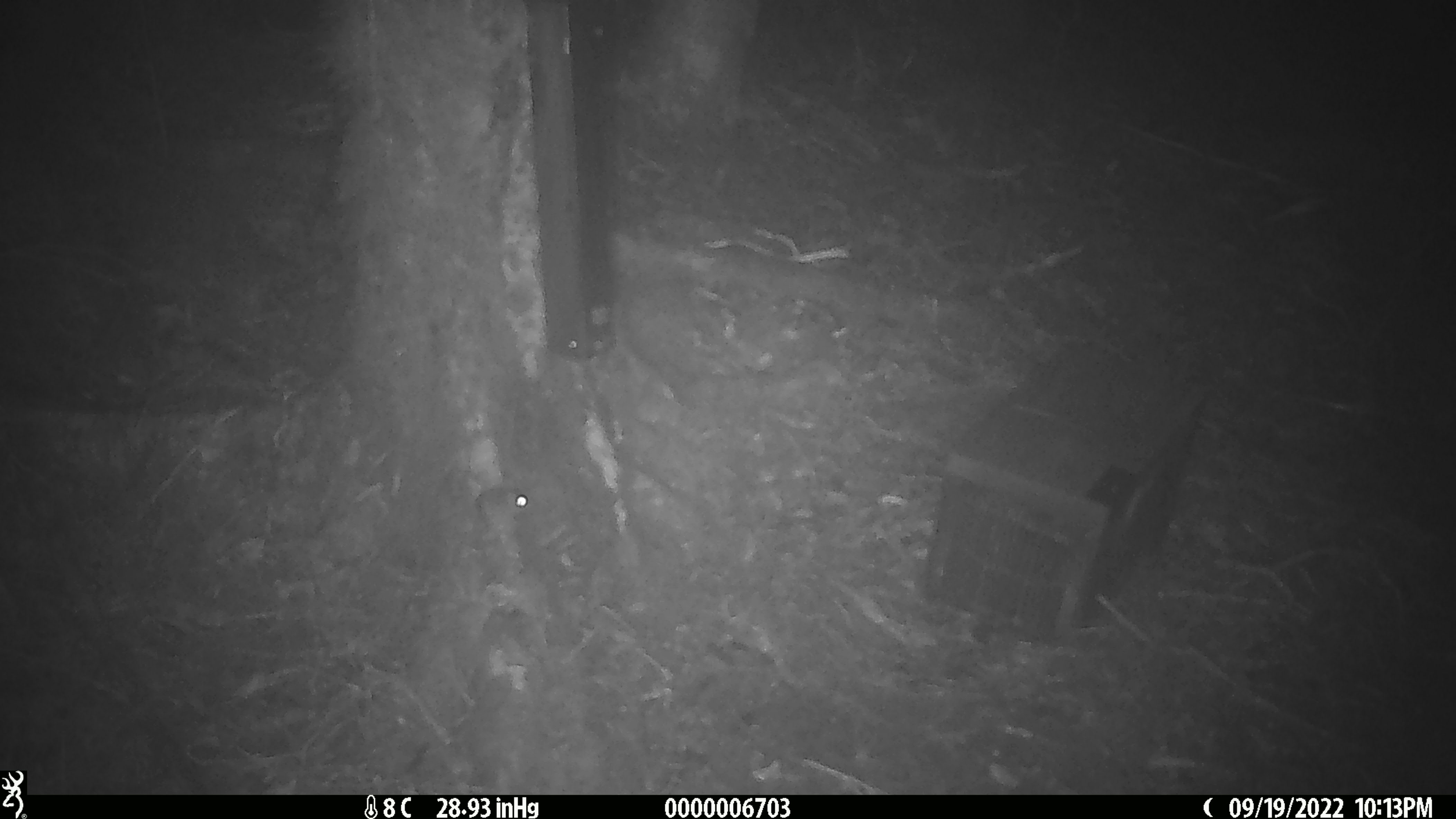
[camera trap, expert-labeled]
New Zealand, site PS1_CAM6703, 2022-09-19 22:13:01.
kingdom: Animalia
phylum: Chordata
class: Mammalia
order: Rodentia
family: Muridae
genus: Mus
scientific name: Mus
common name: mouse